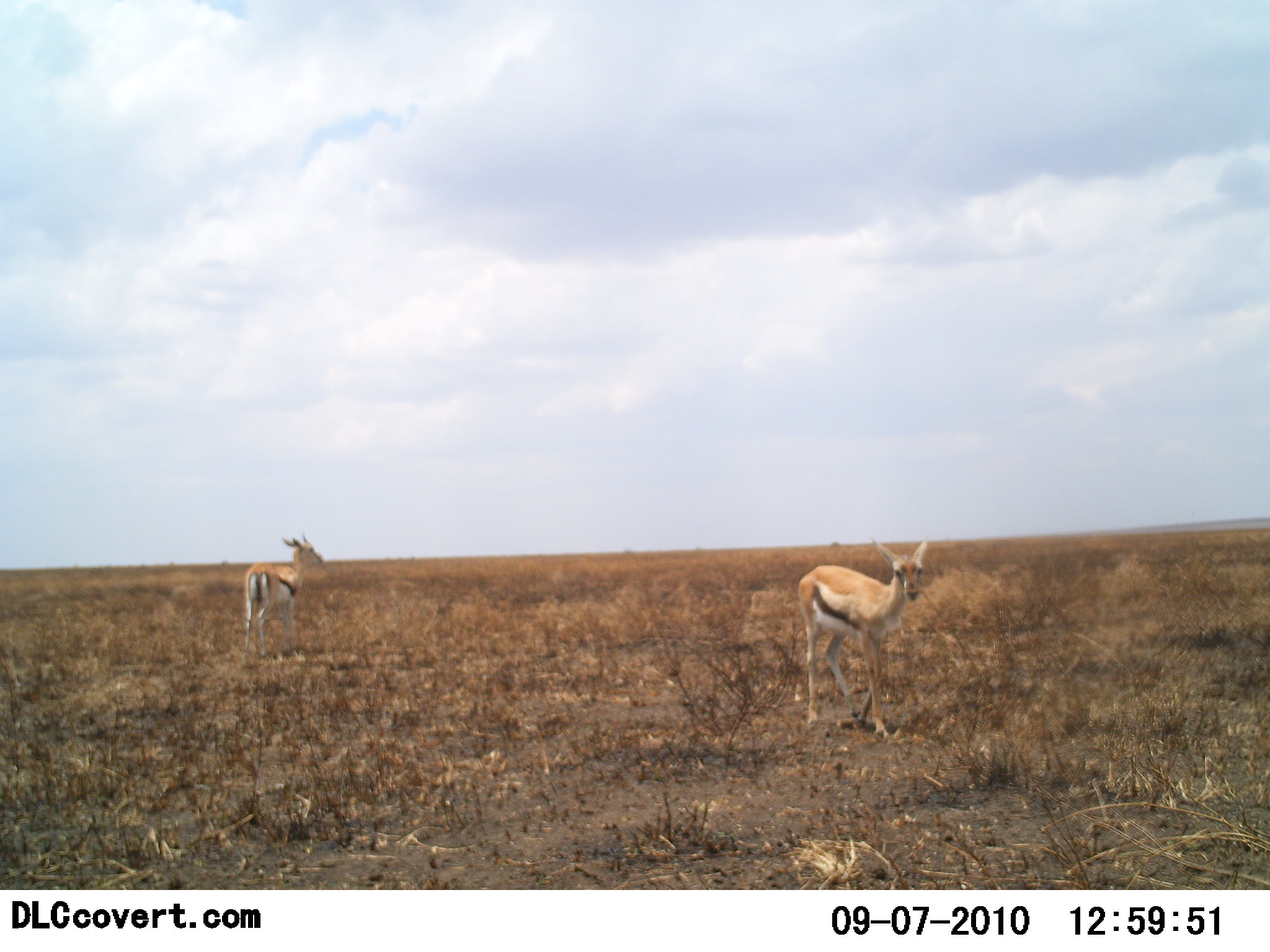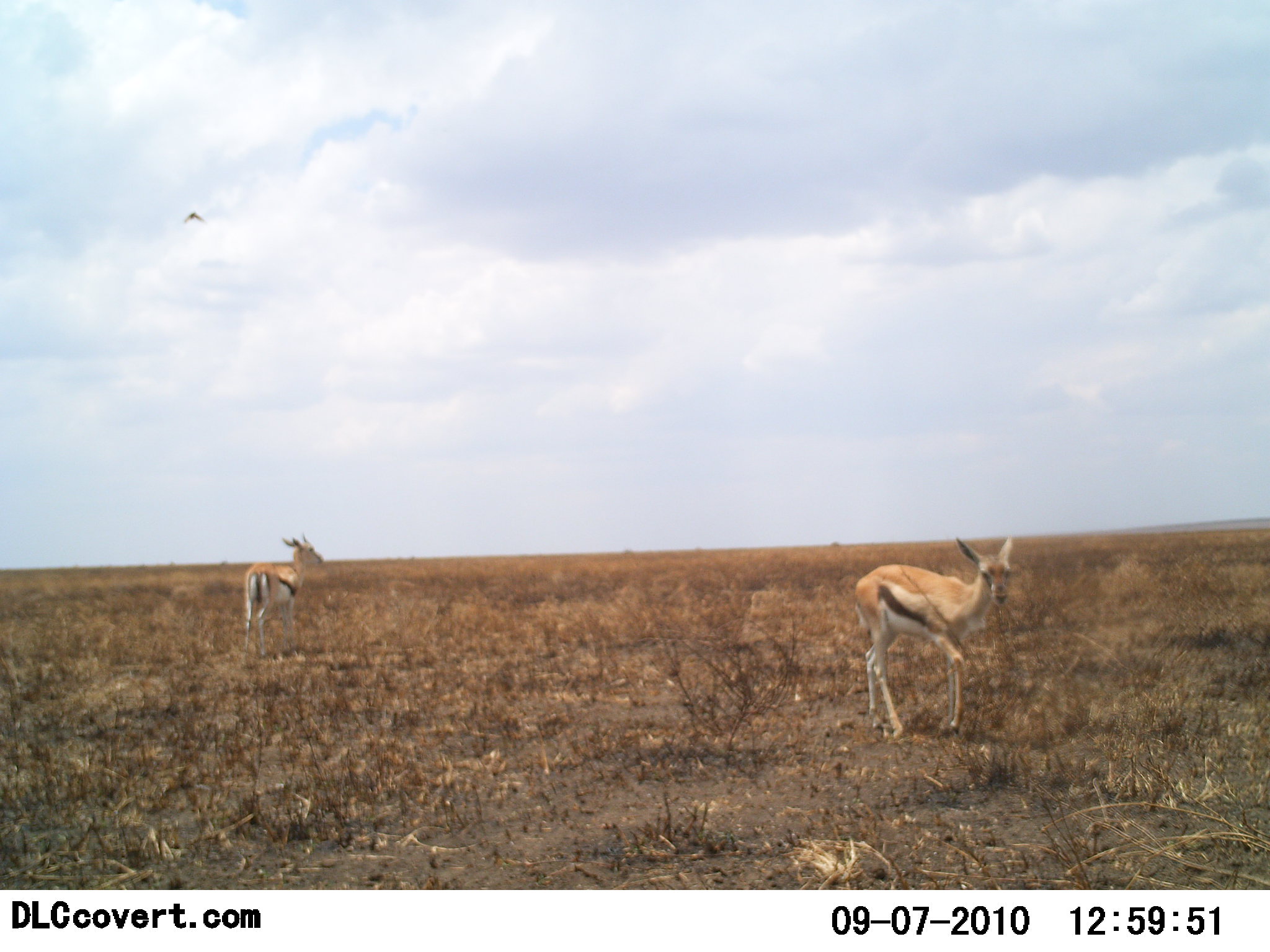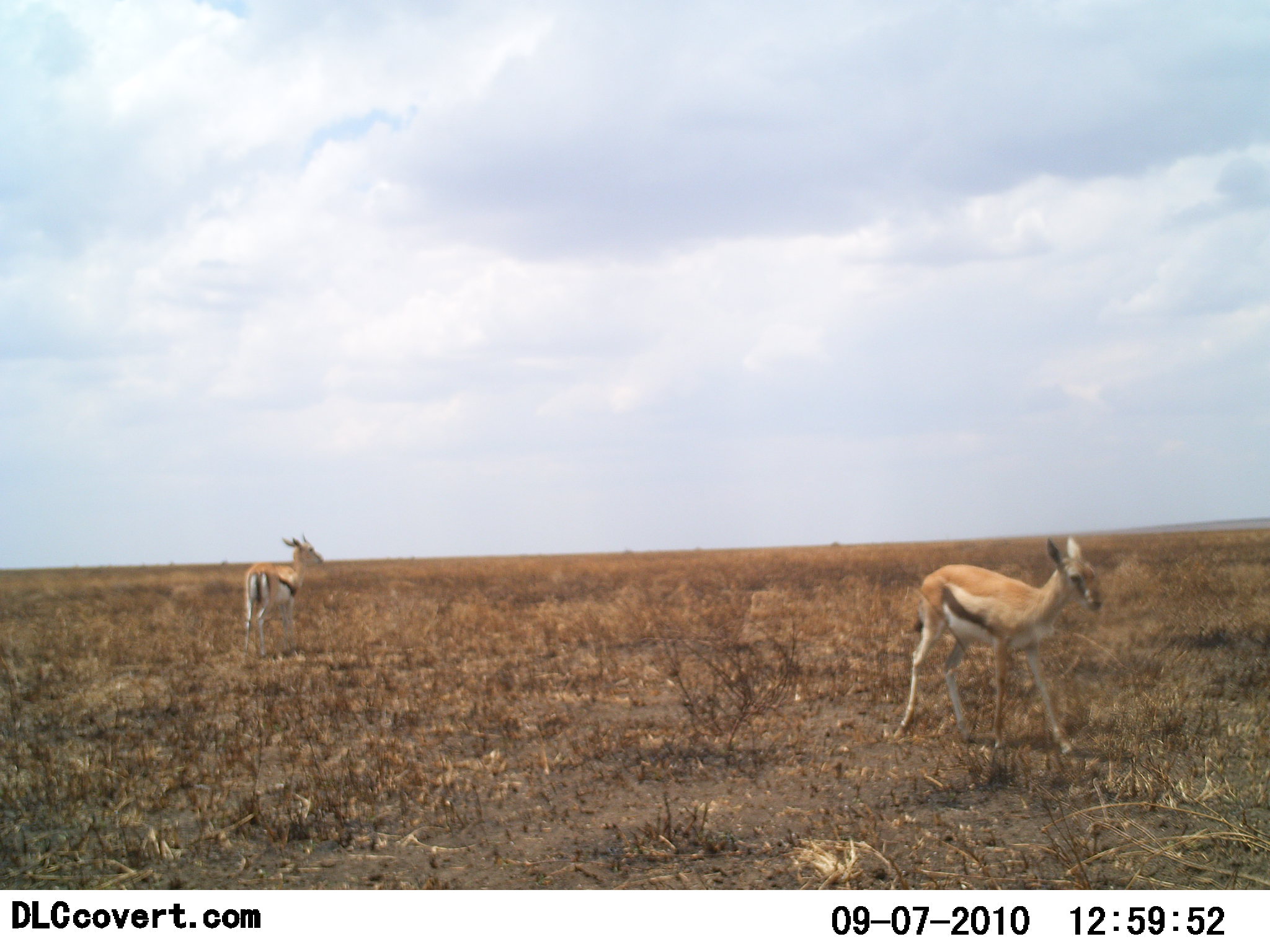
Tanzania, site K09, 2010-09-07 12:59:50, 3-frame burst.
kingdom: Animalia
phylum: Chordata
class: Mammalia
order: Artiodactyla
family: Bovidae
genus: Eudorcas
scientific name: Eudorcas thomsonii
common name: thomson's gazelle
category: gazellethomsons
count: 2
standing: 85%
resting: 0%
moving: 77%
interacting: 0%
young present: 15%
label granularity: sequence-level